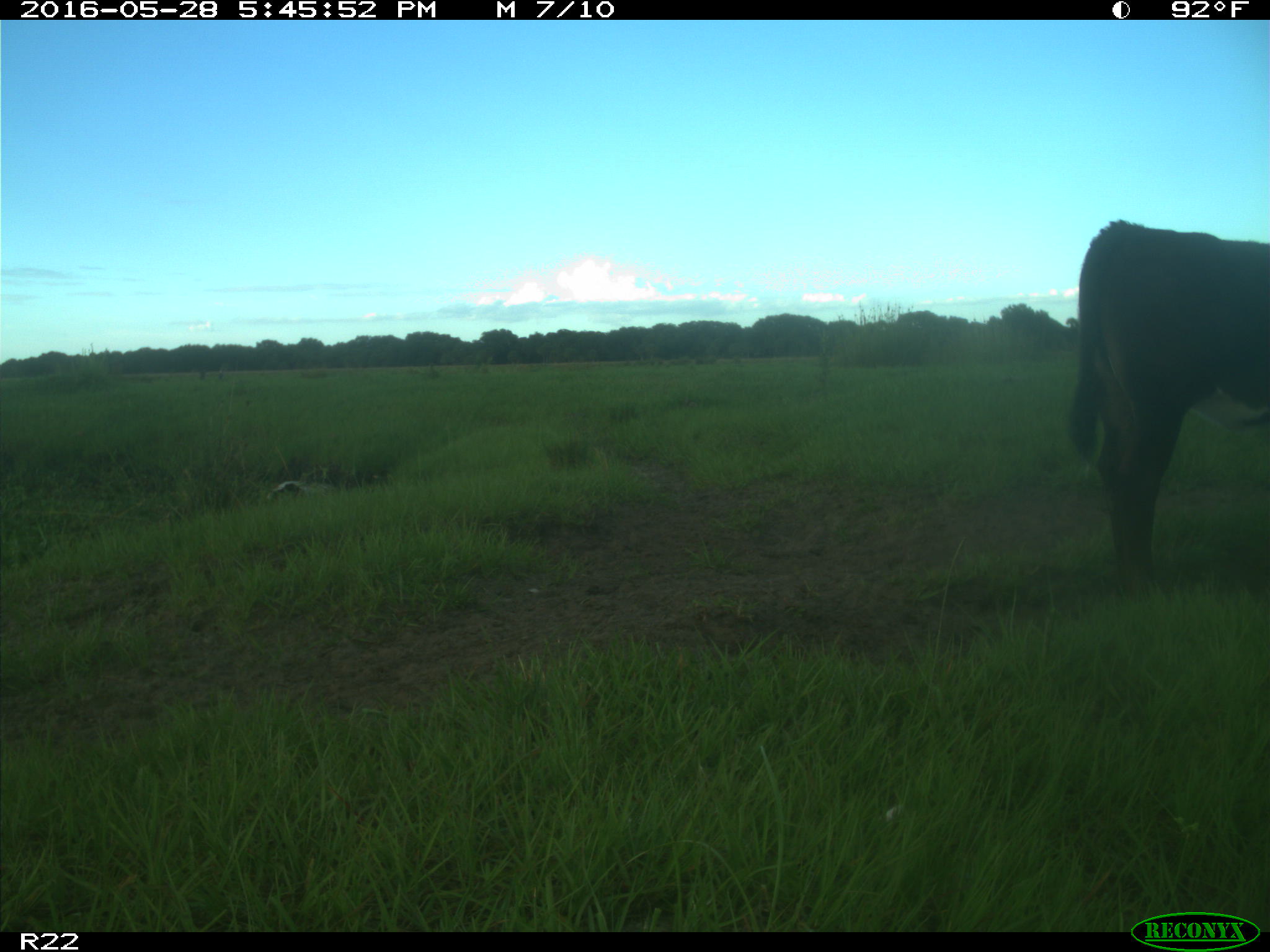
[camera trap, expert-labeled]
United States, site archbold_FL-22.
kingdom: Animalia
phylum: Chordata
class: Mammalia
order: Artiodactyla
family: Bovidae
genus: Bos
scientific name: Bos taurus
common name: domestic cow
Bos taurus (domestic cow).